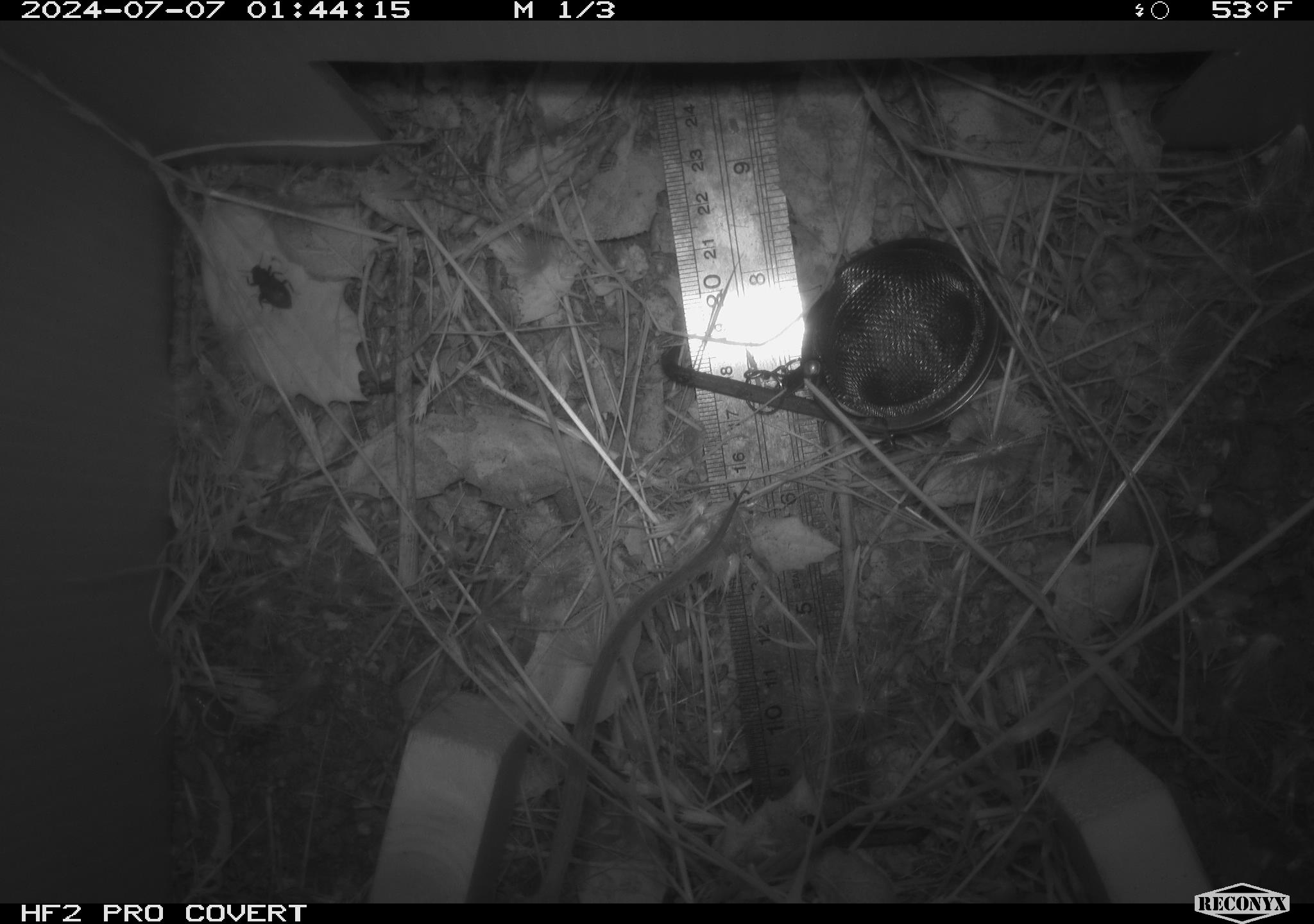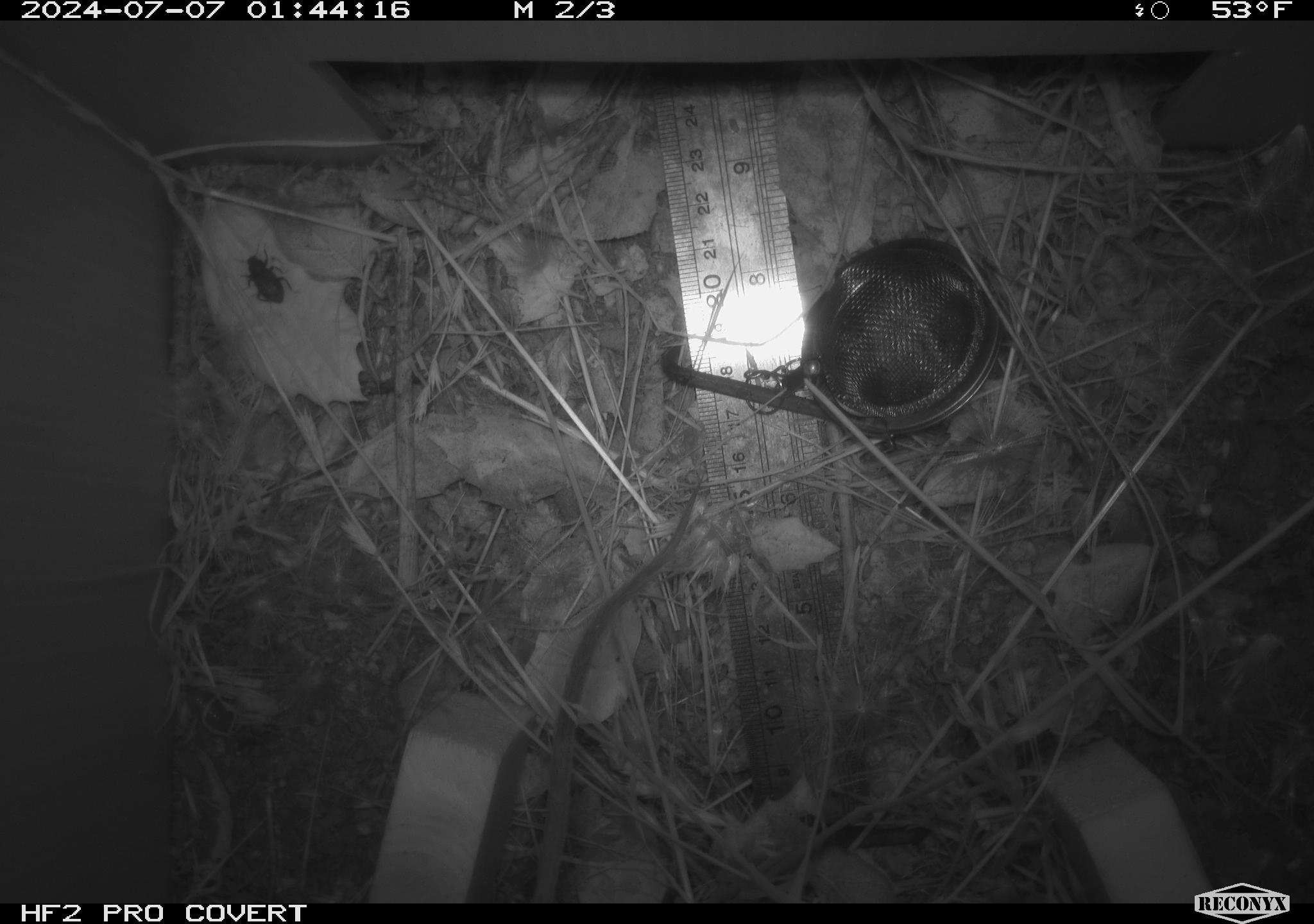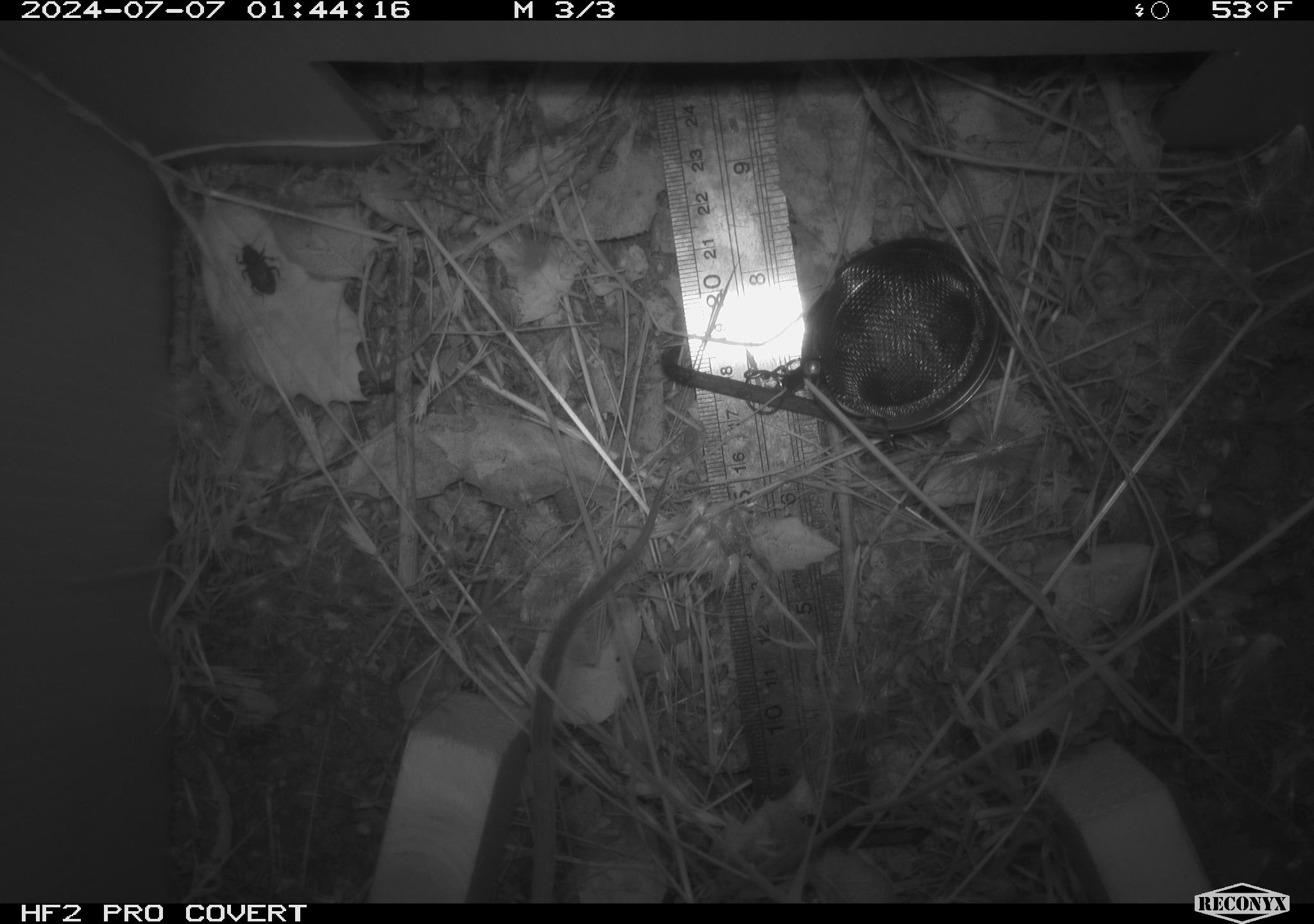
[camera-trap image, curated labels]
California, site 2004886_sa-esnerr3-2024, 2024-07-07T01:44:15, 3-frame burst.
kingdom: Animalia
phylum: Arthropoda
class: Insecta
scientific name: Insecta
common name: insect